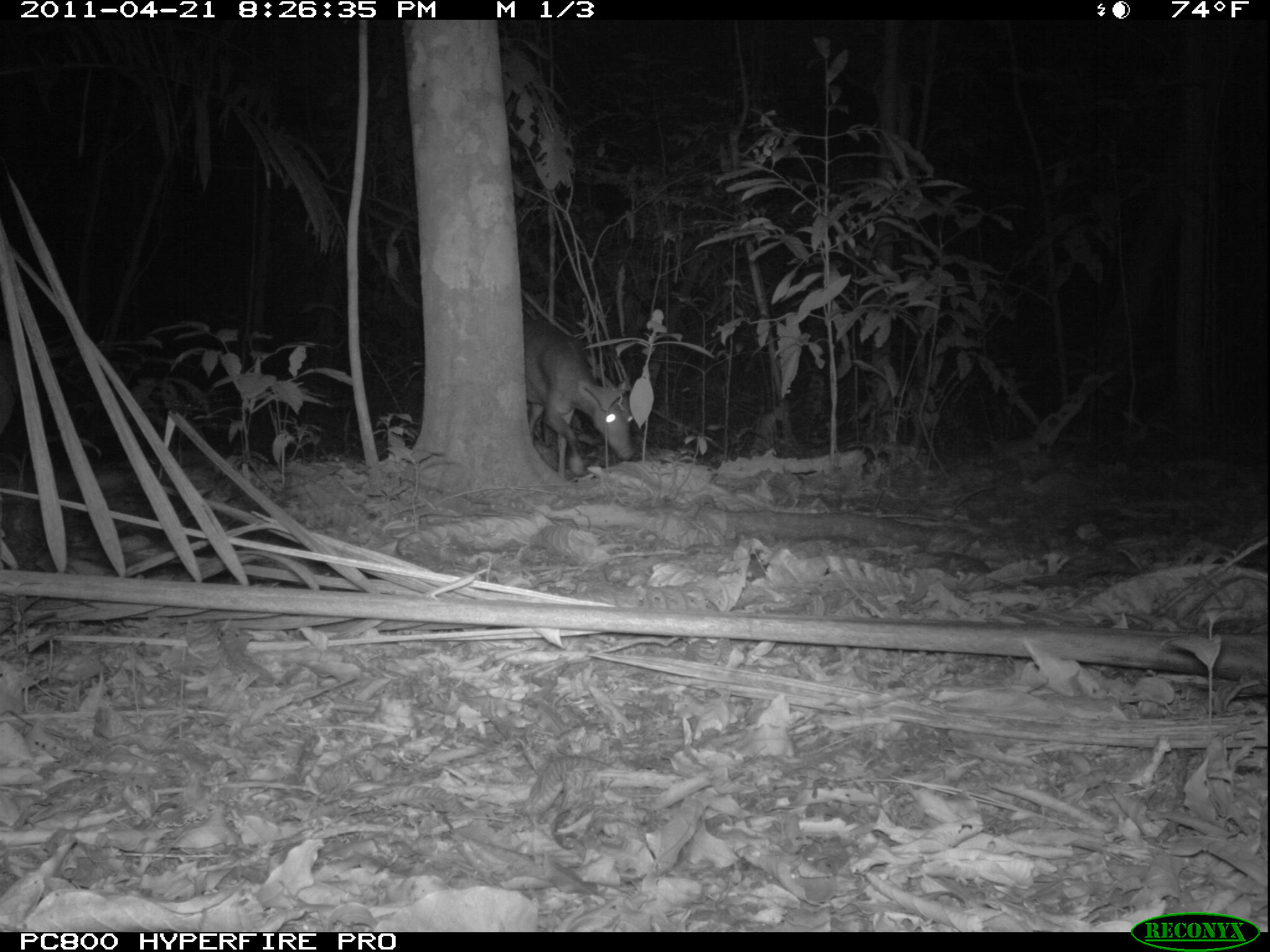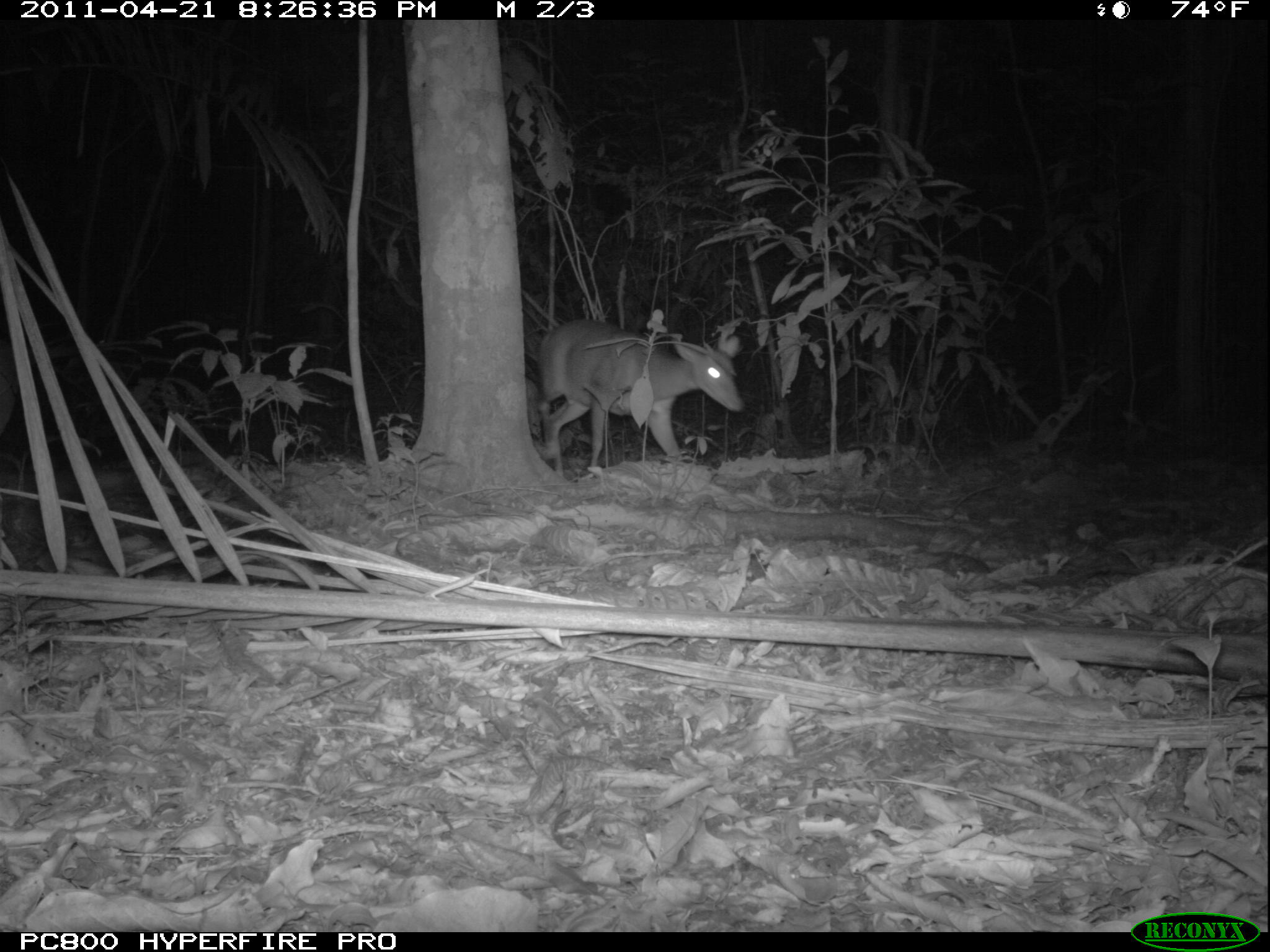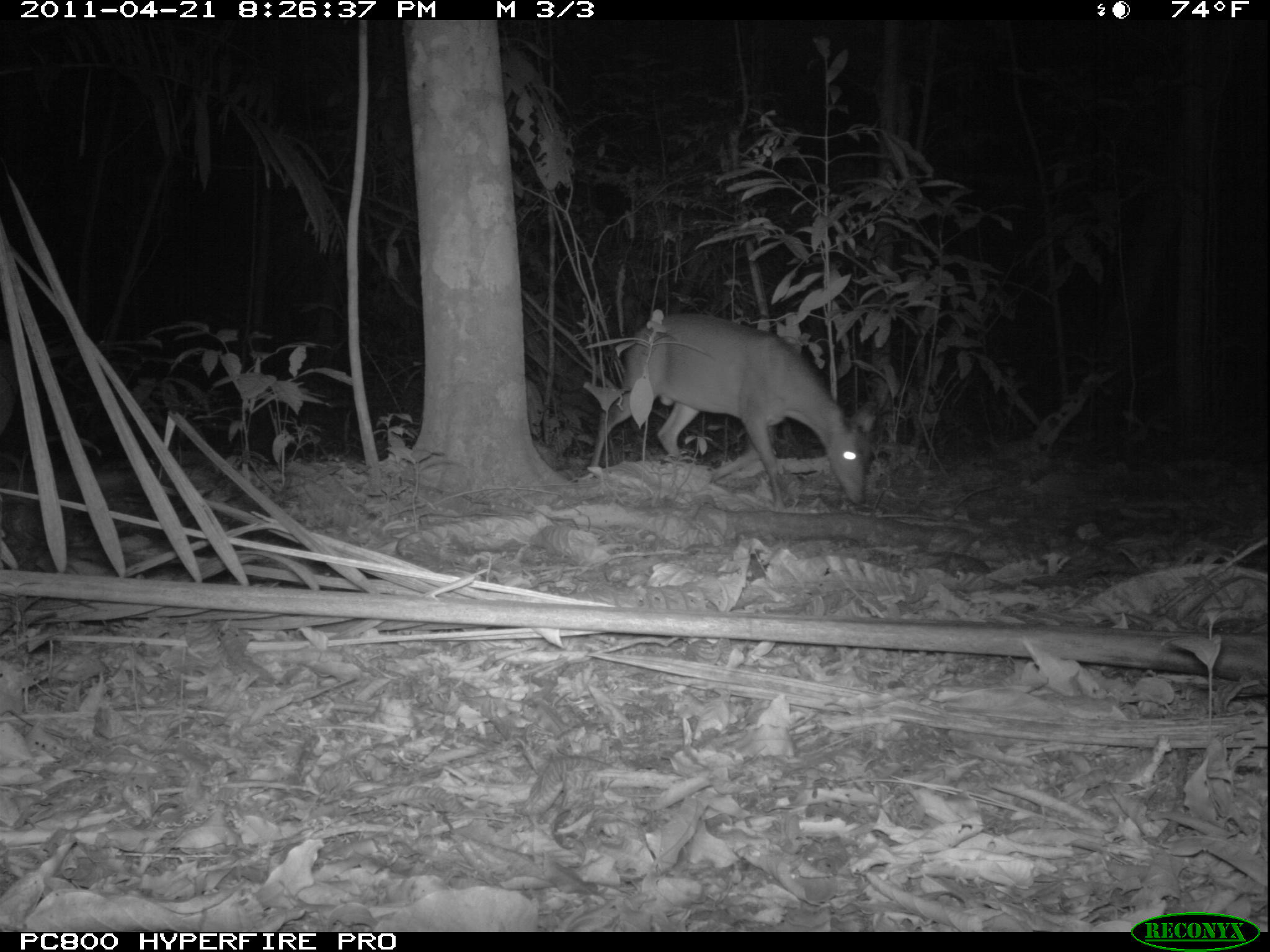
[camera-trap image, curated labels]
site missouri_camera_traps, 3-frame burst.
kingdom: Animalia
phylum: Chordata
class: Mammalia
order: Artiodactyla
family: Cervidae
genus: Mazama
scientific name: Mazama americana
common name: red brocket deer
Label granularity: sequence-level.